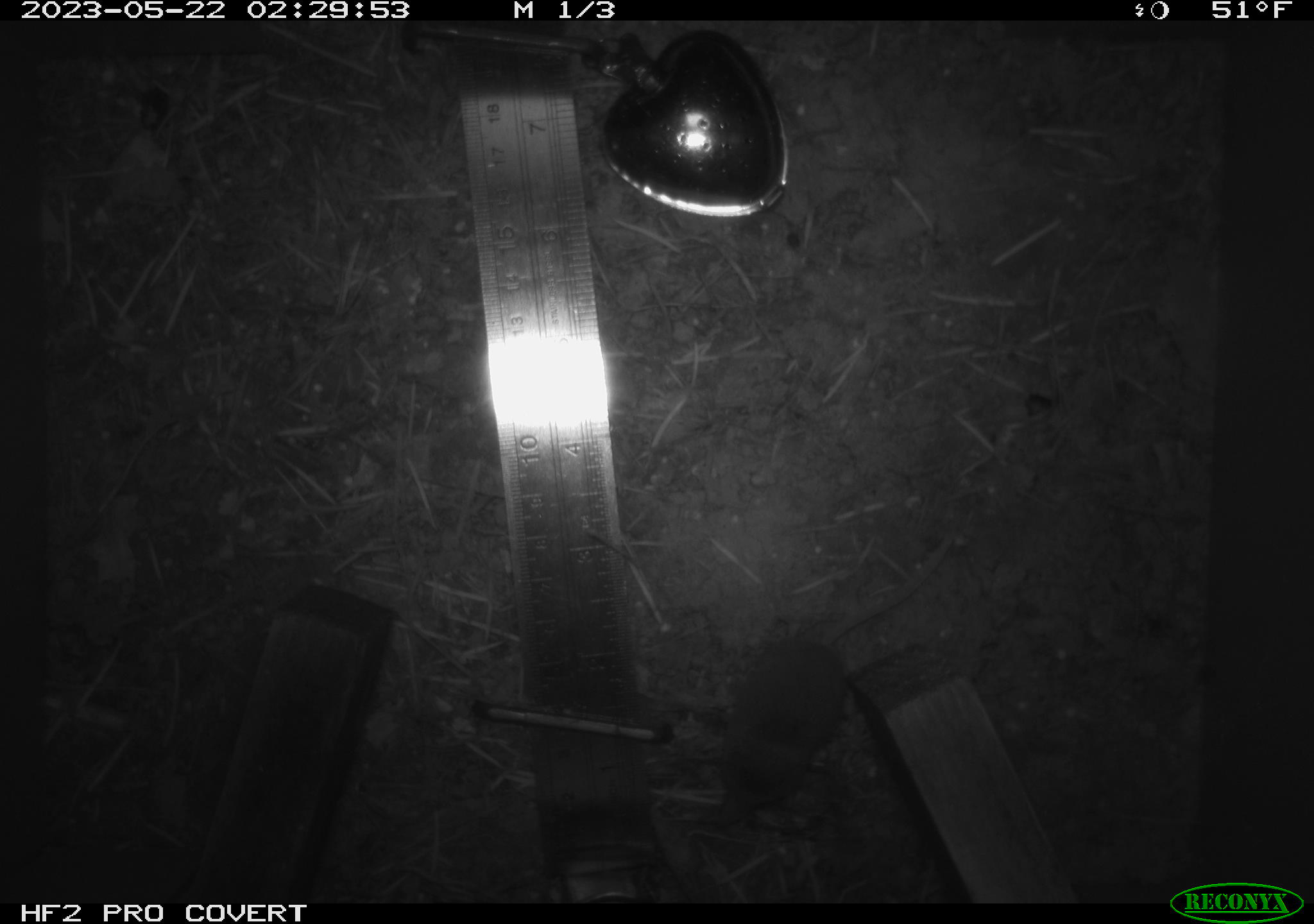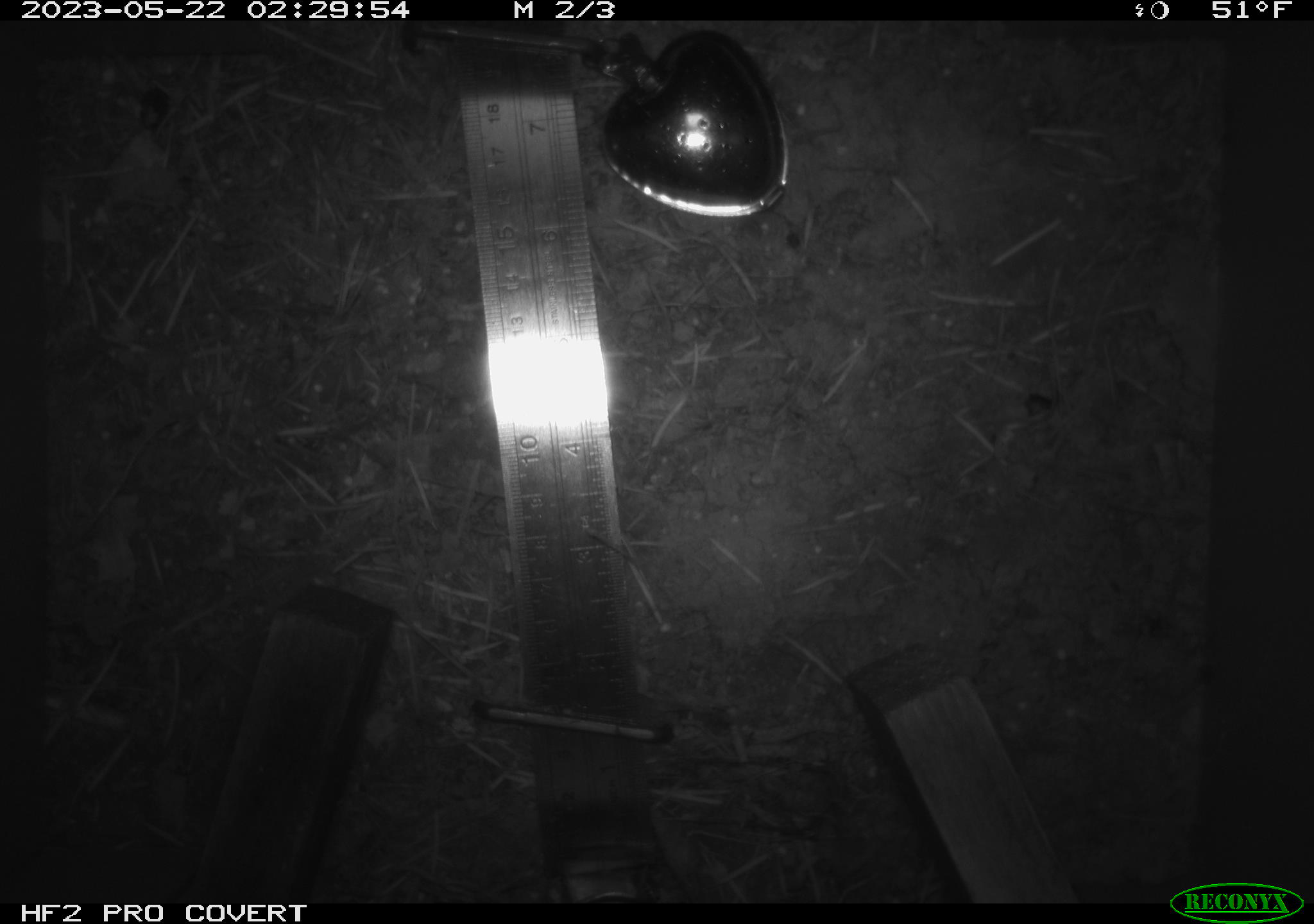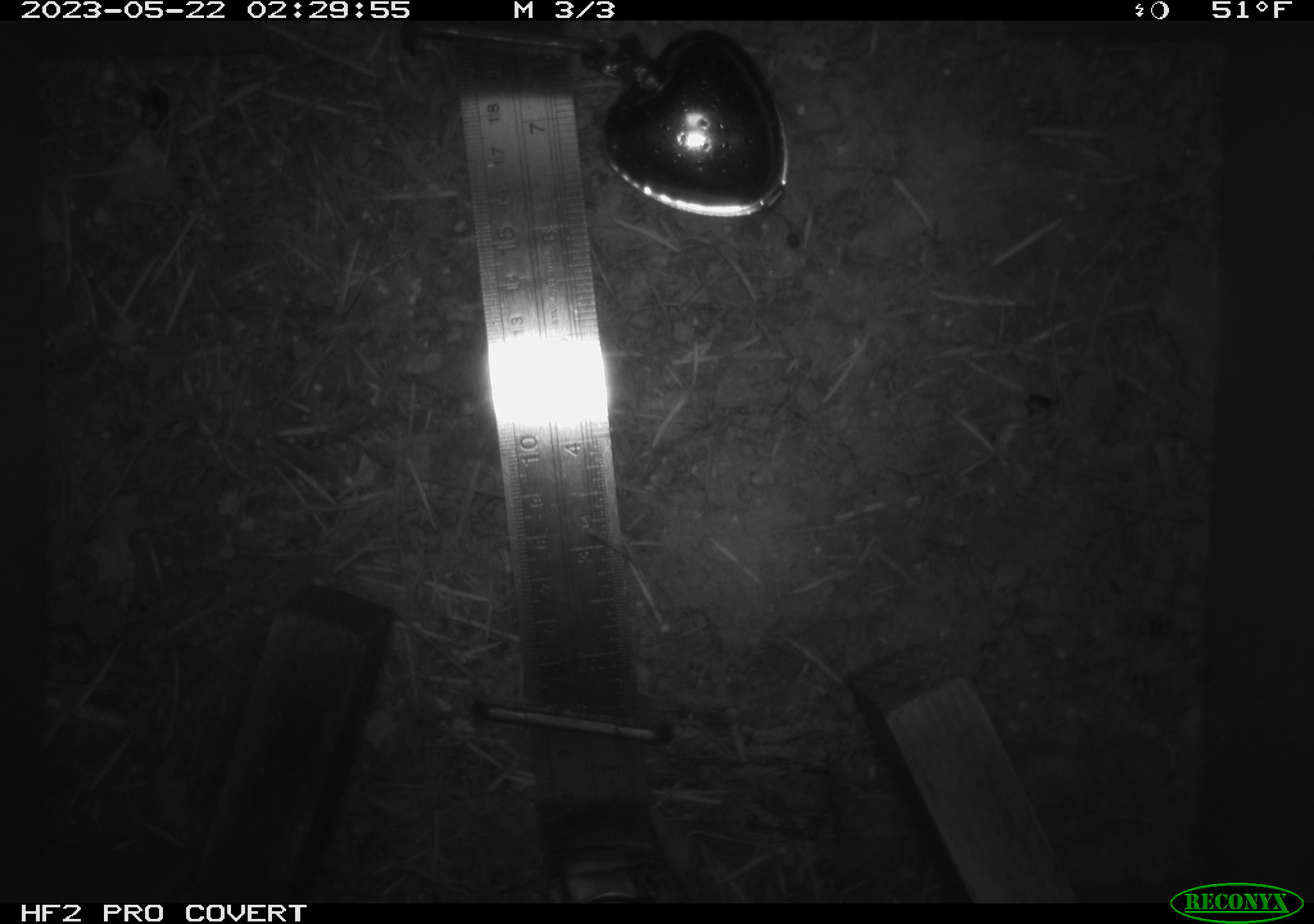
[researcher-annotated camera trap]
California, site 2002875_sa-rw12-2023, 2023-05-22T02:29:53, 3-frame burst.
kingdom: Animalia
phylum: Chordata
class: Mammalia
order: Eulipotyphla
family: Soricidae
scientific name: Soricidae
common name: shrews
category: soricidae family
Soricidae family (shrews) (Soricidae).